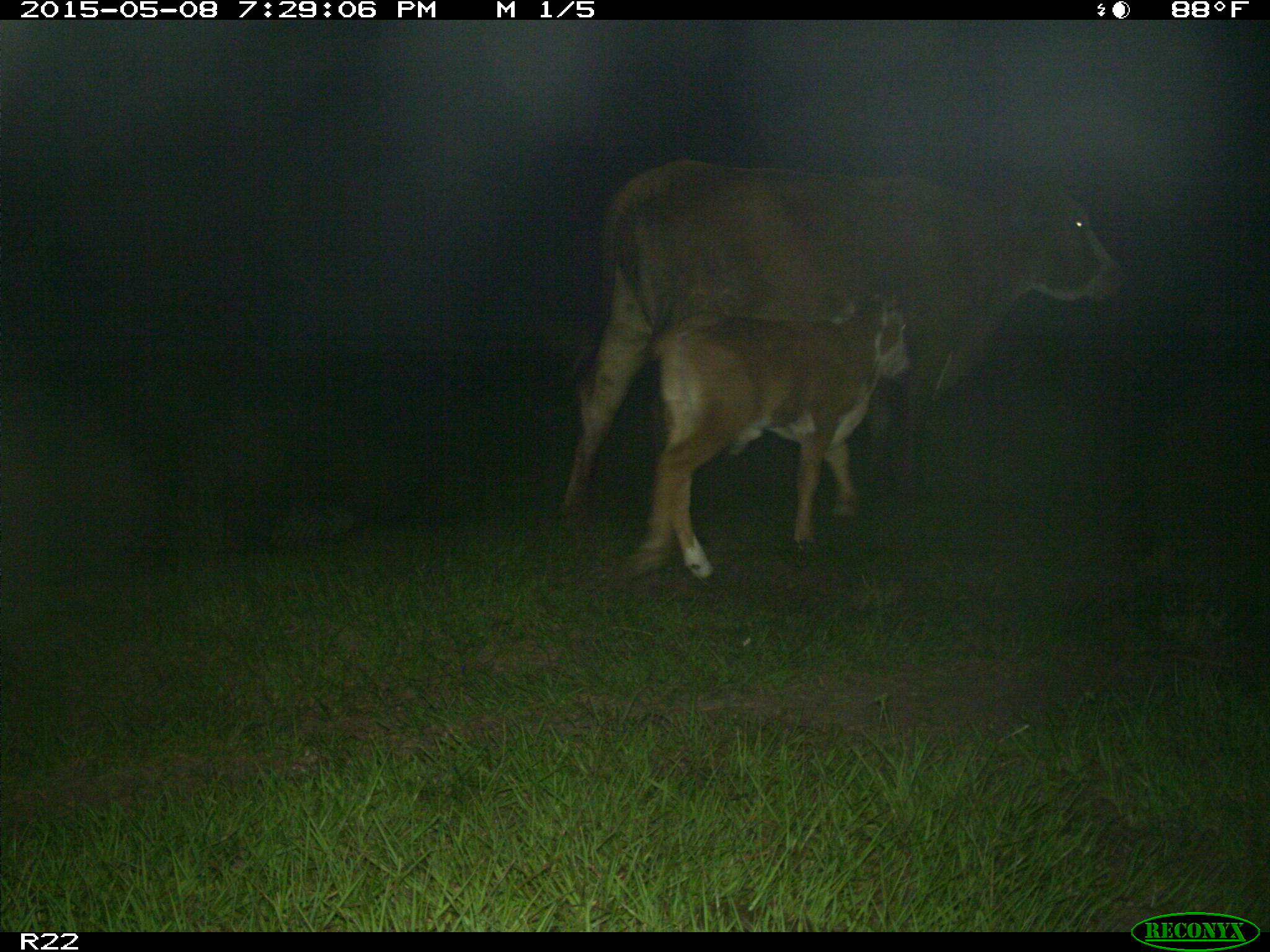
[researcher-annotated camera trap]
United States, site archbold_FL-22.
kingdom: Animalia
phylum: Chordata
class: Mammalia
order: Artiodactyla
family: Bovidae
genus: Bos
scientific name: Bos taurus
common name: domestic cow